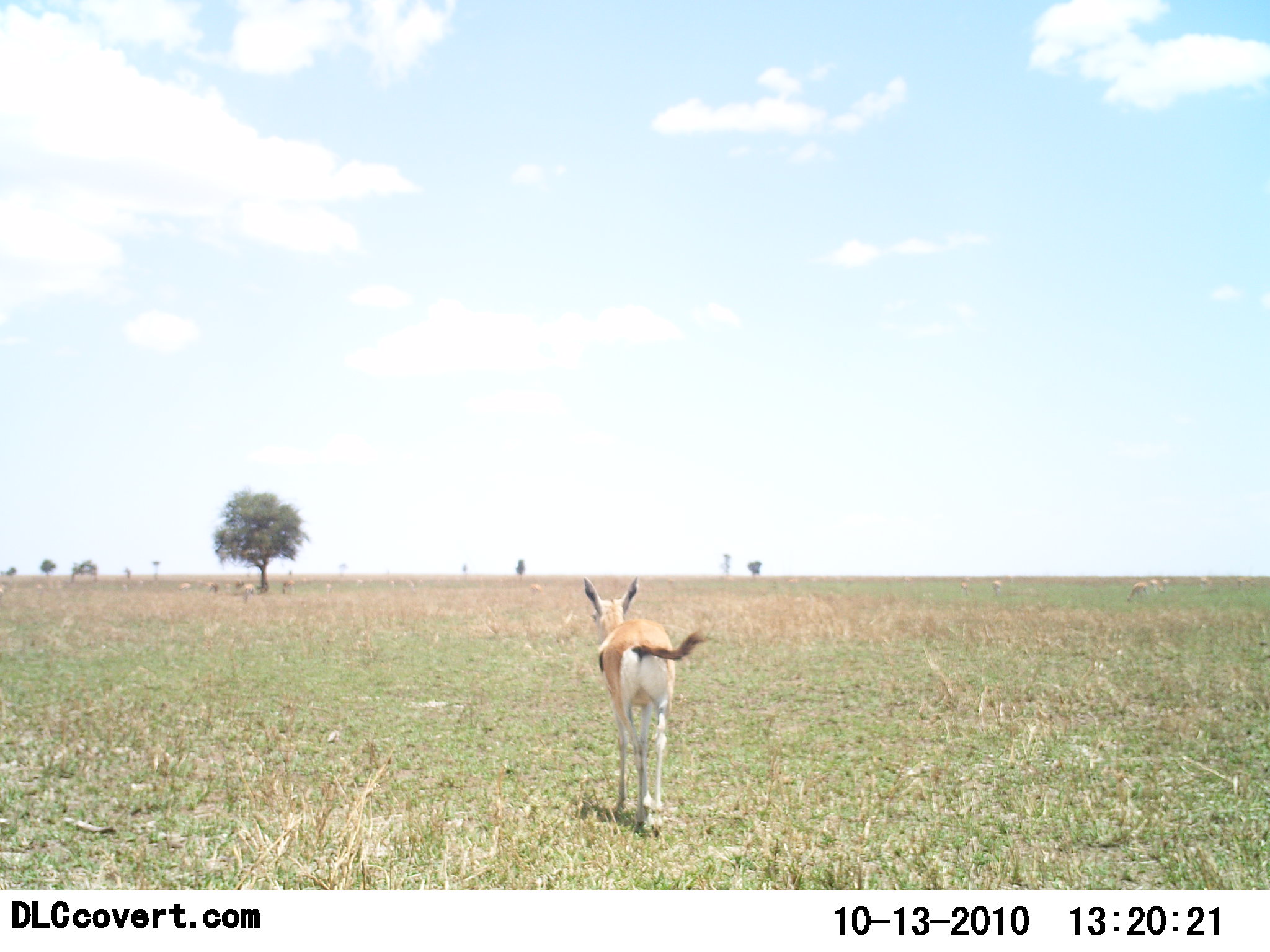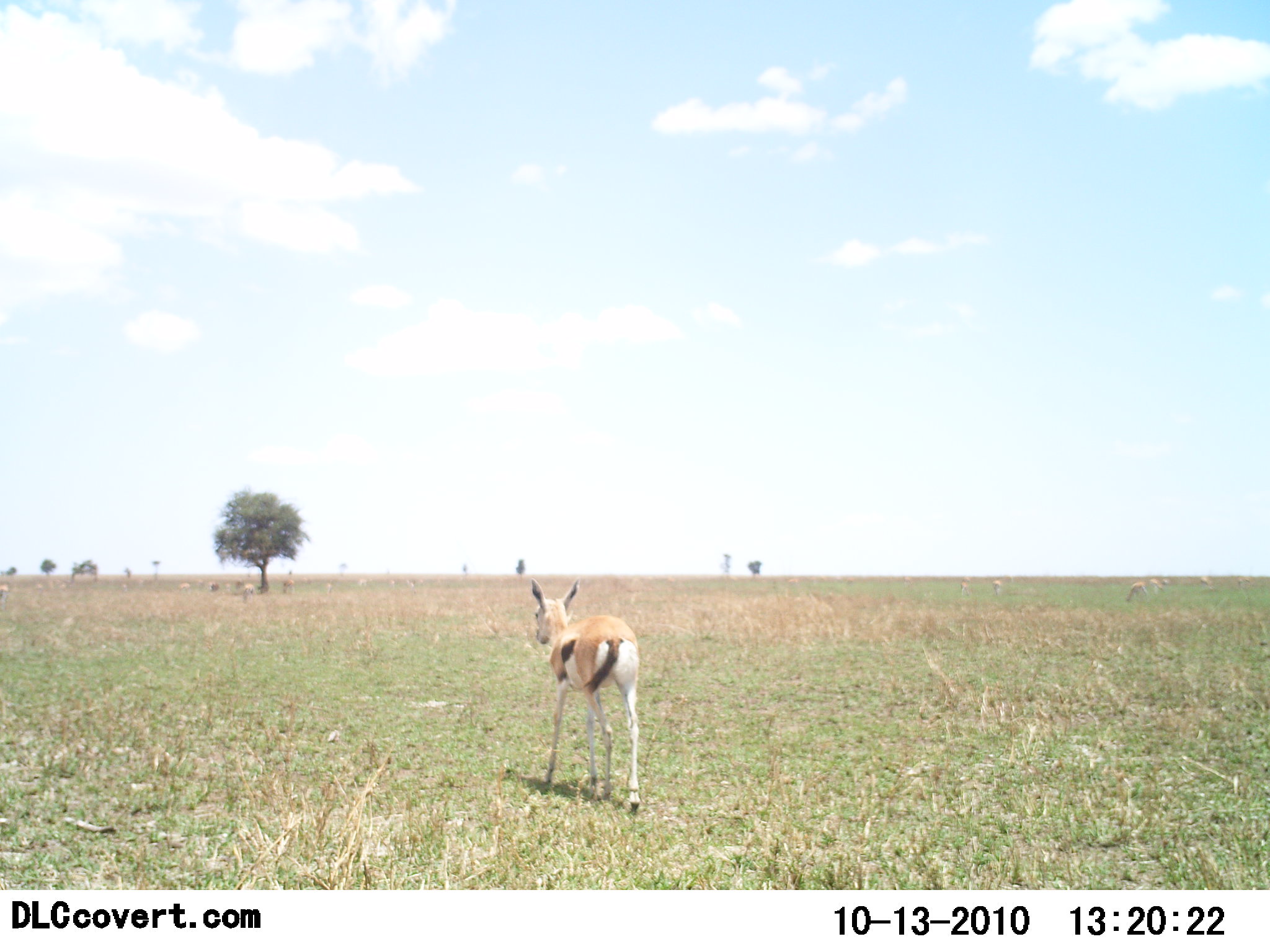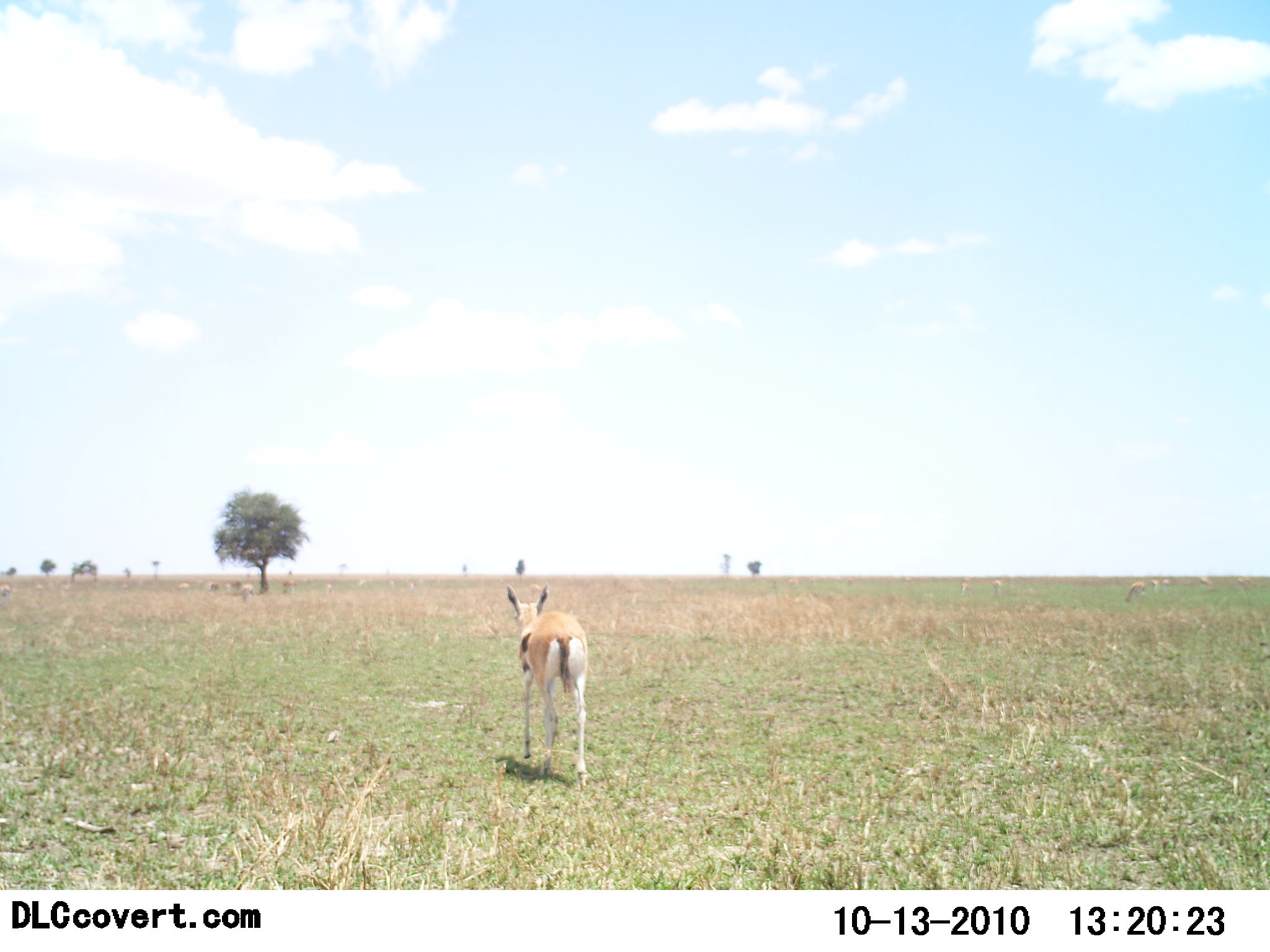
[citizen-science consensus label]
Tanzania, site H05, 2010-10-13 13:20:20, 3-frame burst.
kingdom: Animalia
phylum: Chordata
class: Mammalia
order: Artiodactyla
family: Bovidae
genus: Eudorcas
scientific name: Eudorcas thomsonii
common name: thomson's gazelle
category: gazellethomsons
Gazellethomsons (thomson's gazelle) (Eudorcas thomsonii), count 1. Behavior (volunteer vote fractions): standing 0%, resting 18%, moving 100%, interacting 0%. Young present (vote fraction): 18%. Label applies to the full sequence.